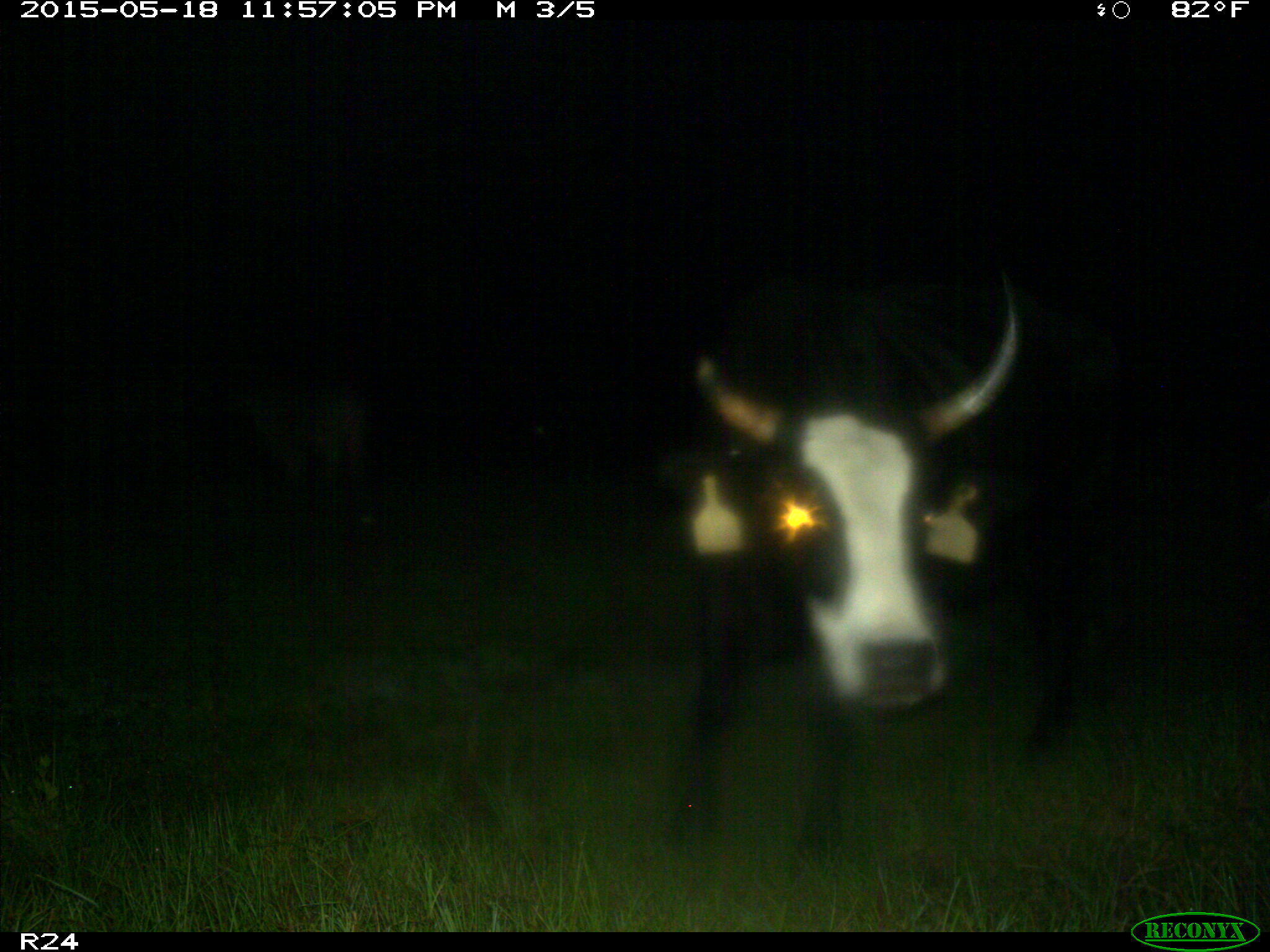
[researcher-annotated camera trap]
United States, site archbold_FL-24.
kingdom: Animalia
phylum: Chordata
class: Mammalia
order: Artiodactyla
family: Bovidae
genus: Bos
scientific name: Bos taurus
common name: domestic cow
Bos taurus (domestic cow).